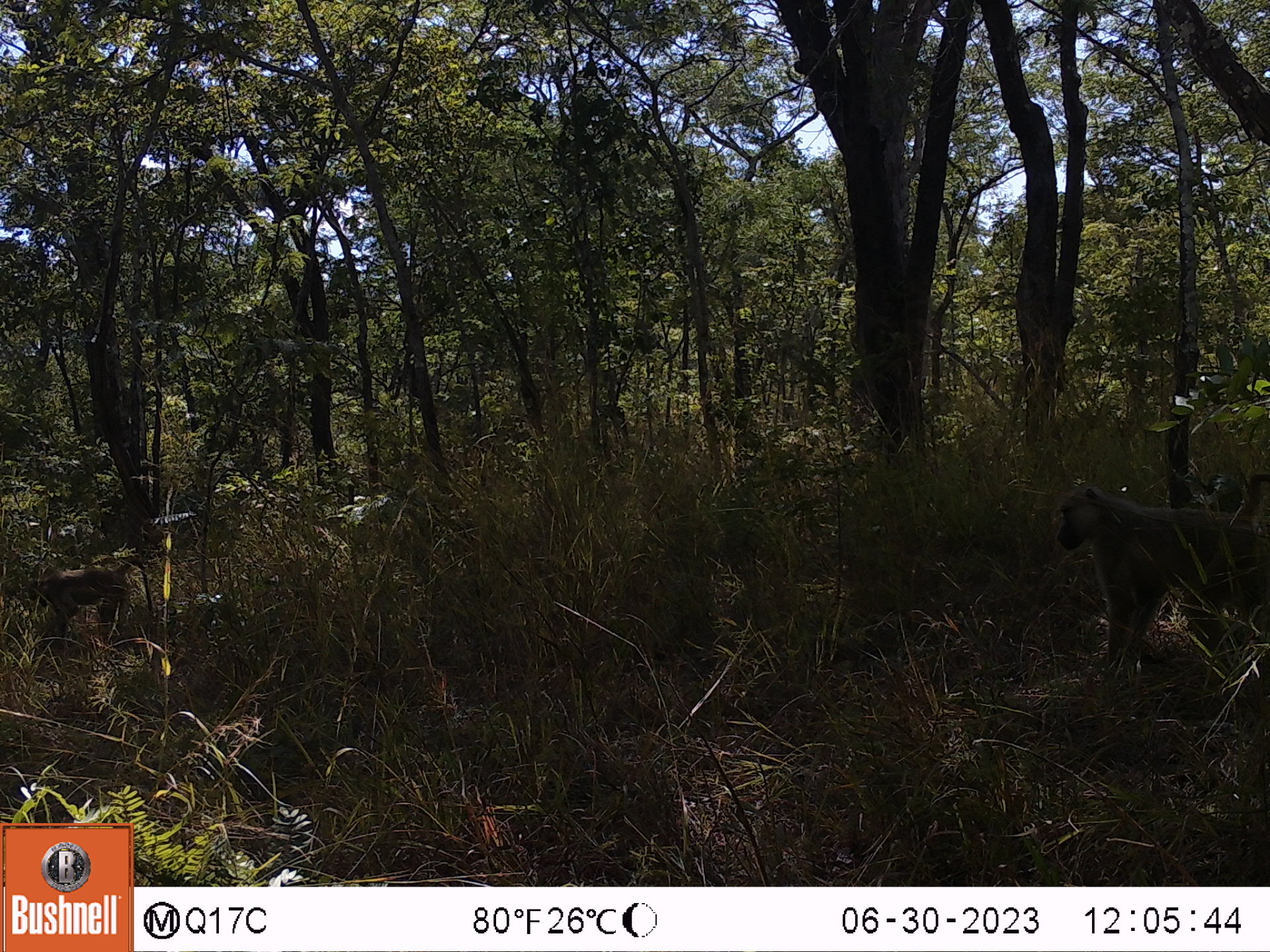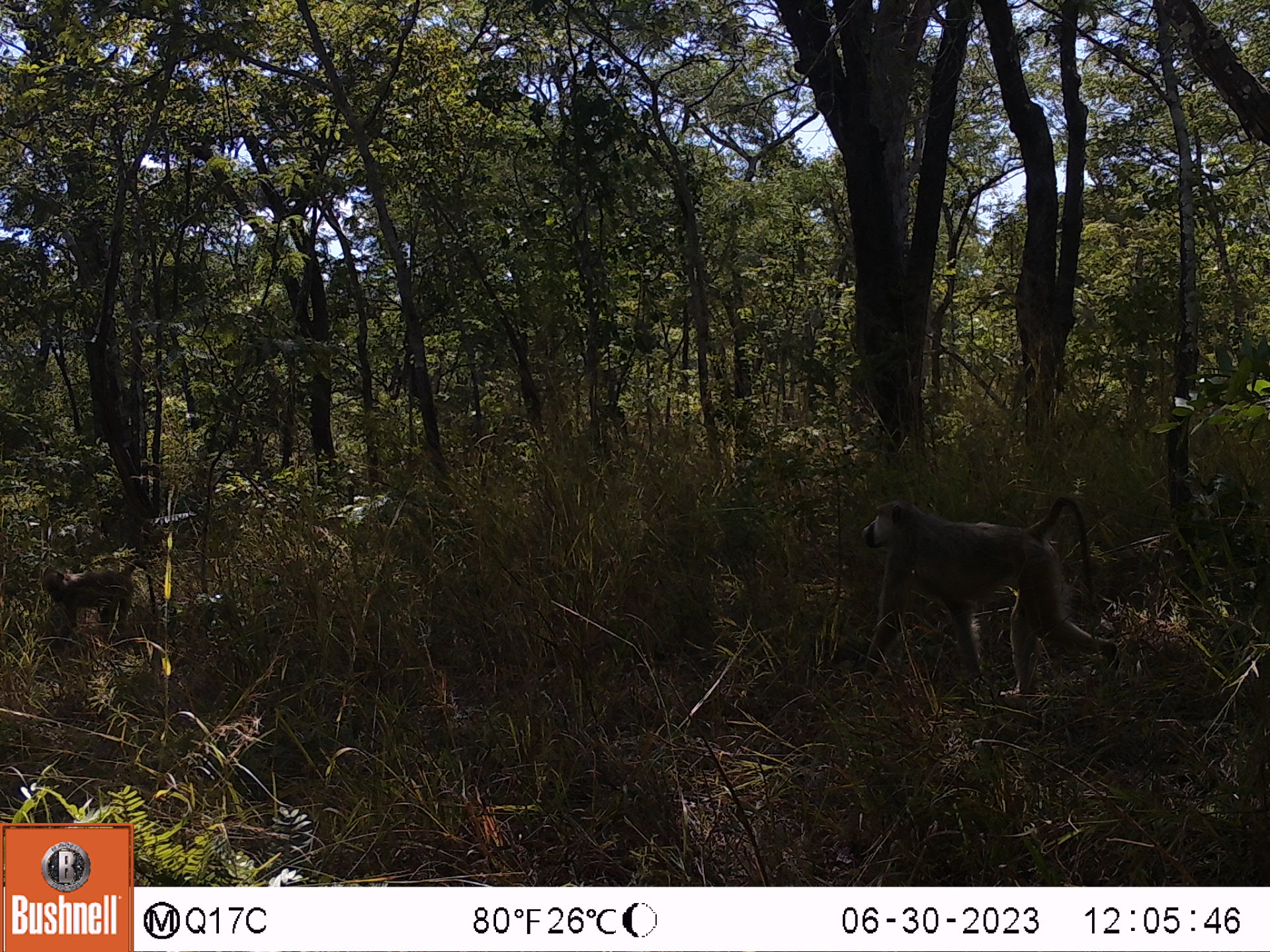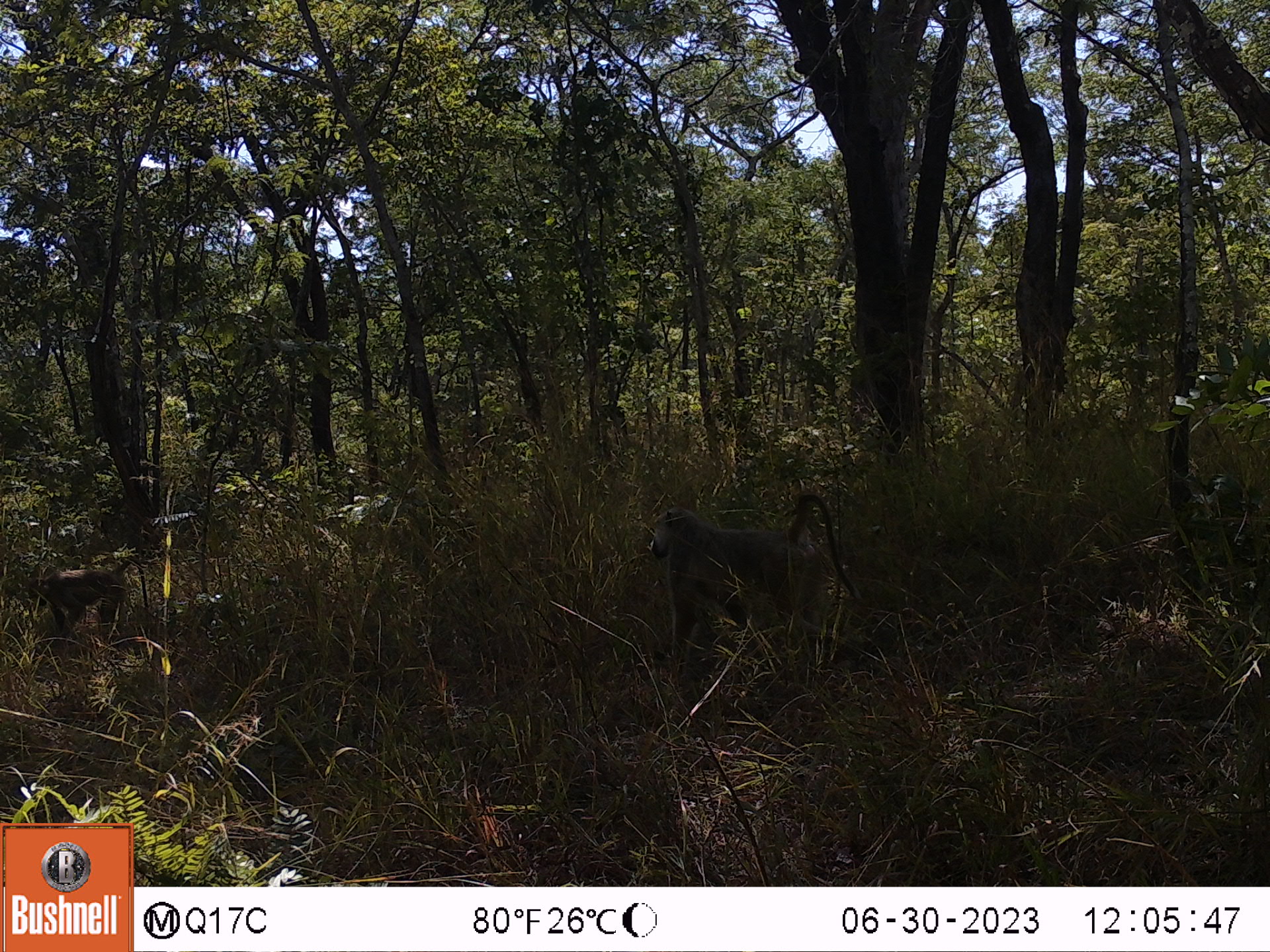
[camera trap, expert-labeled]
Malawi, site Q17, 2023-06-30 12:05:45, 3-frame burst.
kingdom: Animalia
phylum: Chordata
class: Mammalia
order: Primates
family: Cercopithecidae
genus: Papio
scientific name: Papio cynocephalus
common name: yellow baboon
Yellow baboon (Papio cynocephalus), count 2.